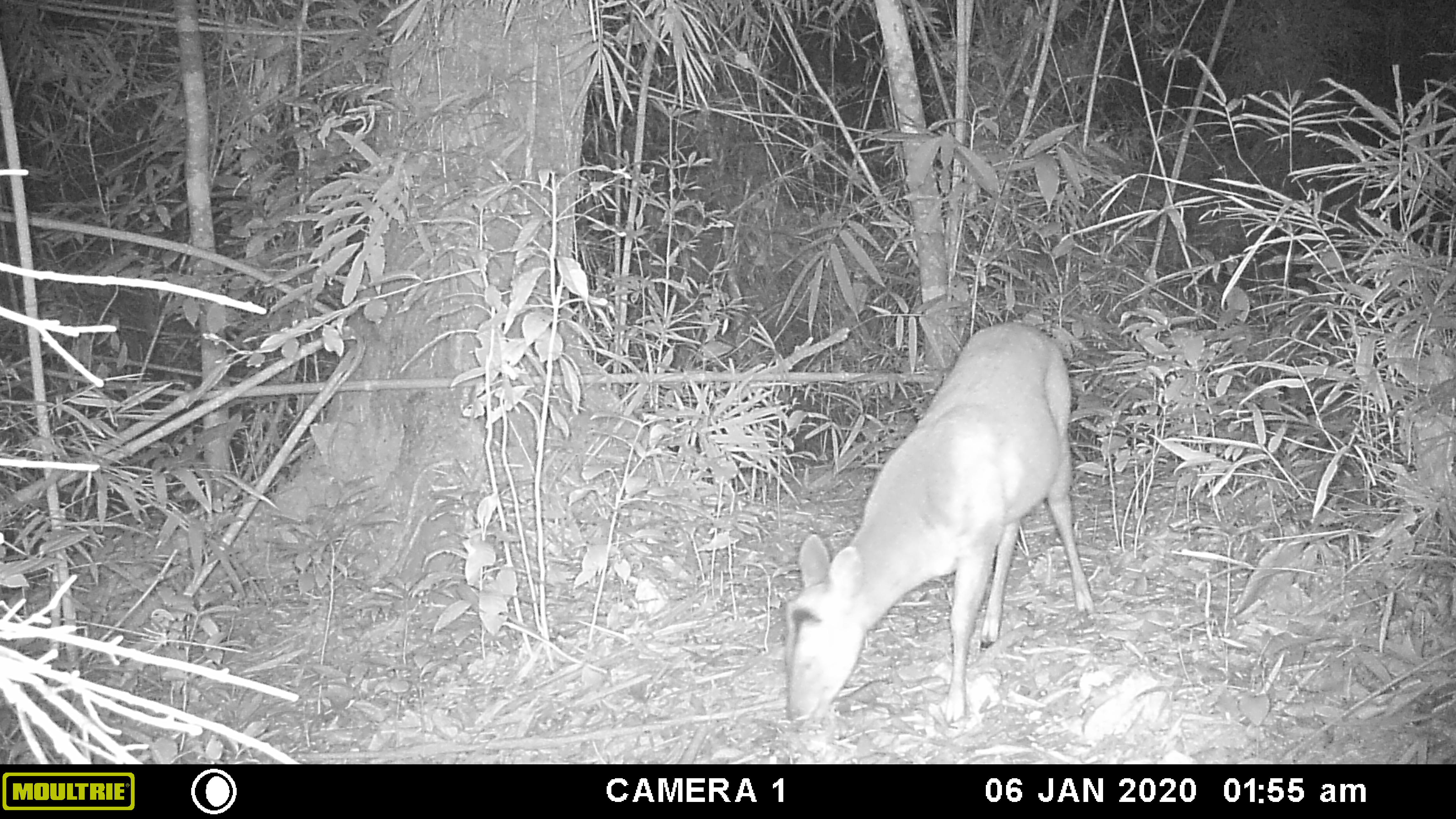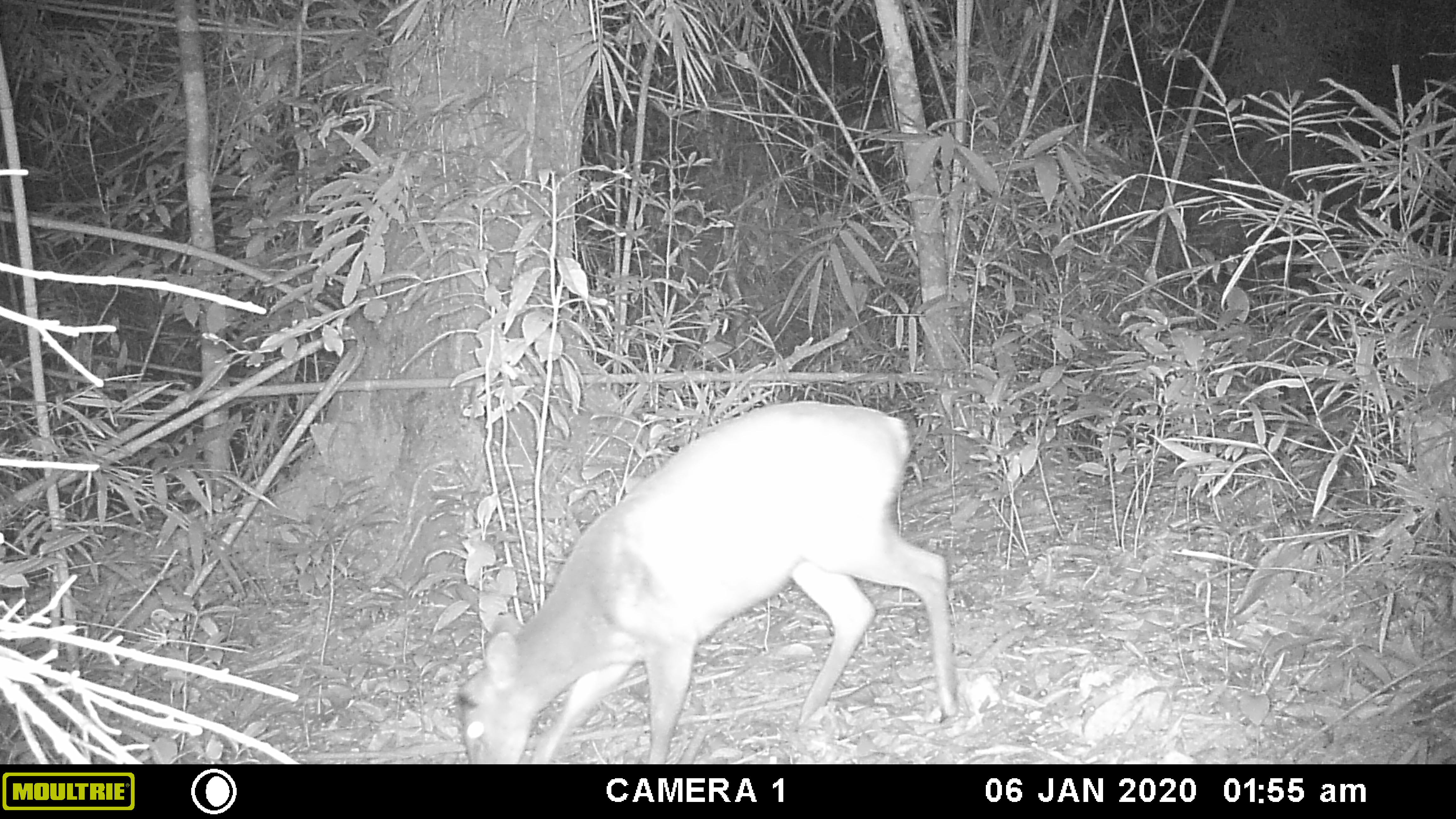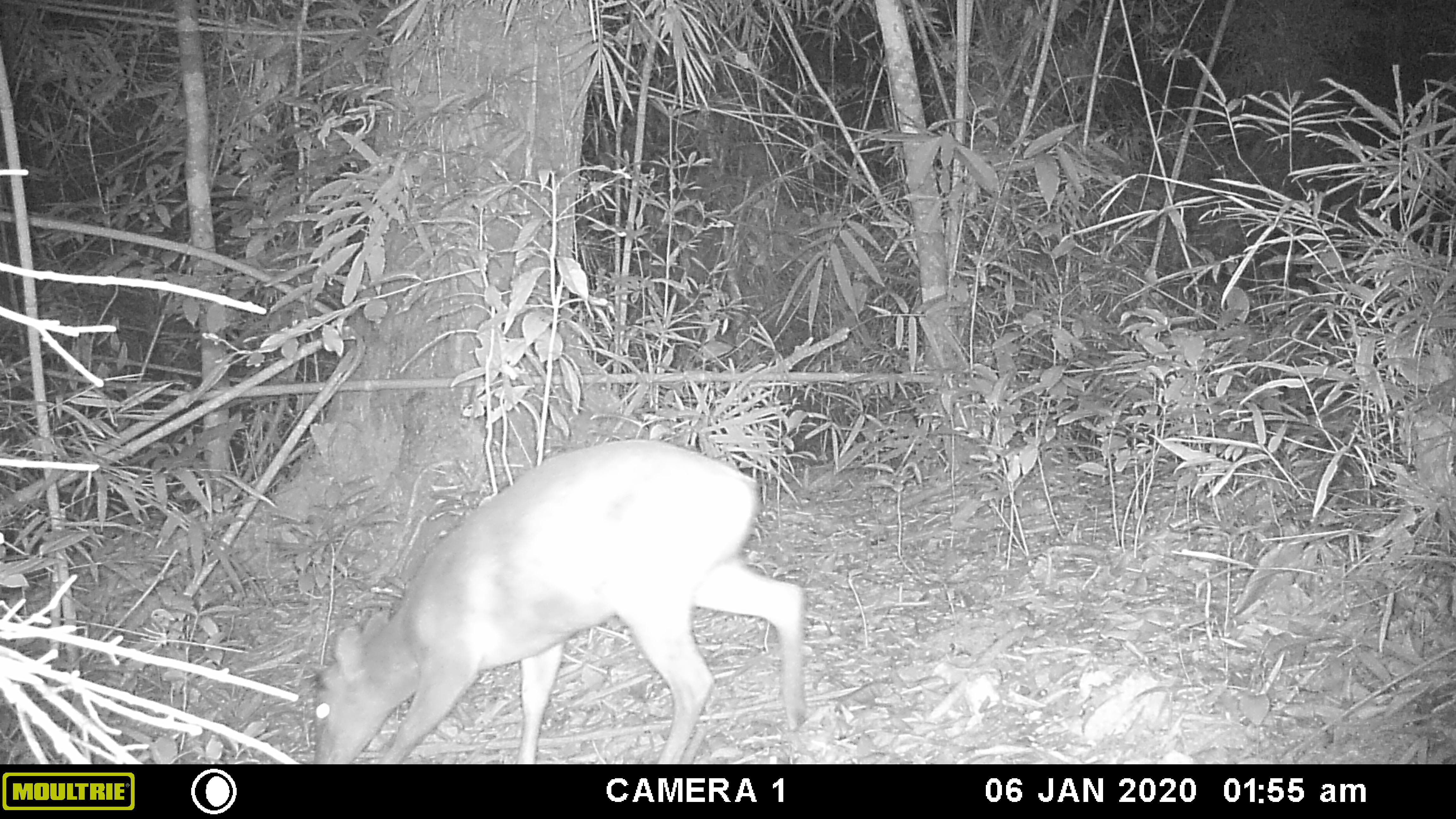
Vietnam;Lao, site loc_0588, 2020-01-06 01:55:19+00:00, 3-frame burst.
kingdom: Animalia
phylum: Chordata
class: Mammalia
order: Artiodactyla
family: Cervidae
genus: Muntiacus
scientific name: Muntiacus muntjak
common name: red muntjac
Red muntjac (Muntiacus muntjak). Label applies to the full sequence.